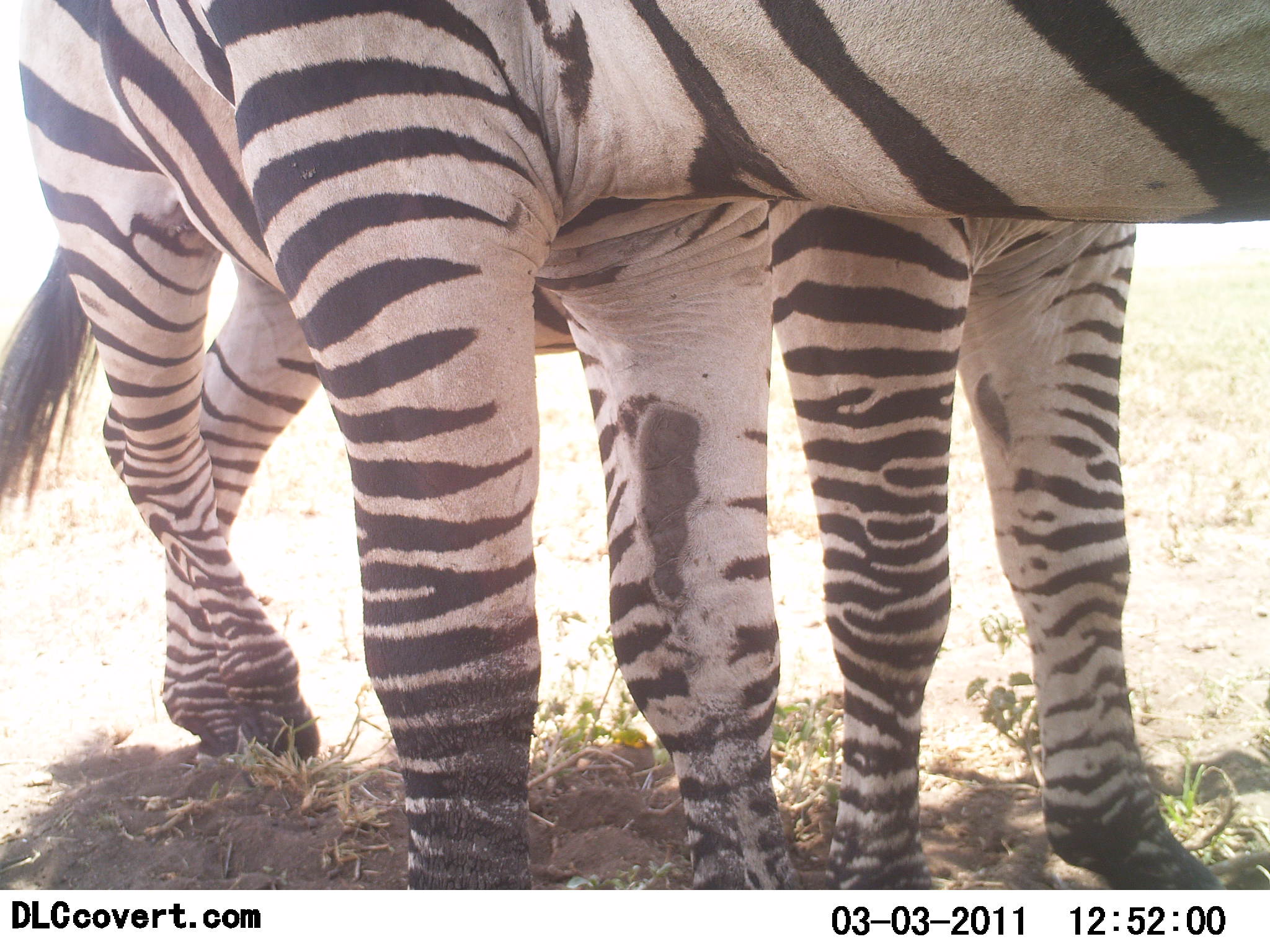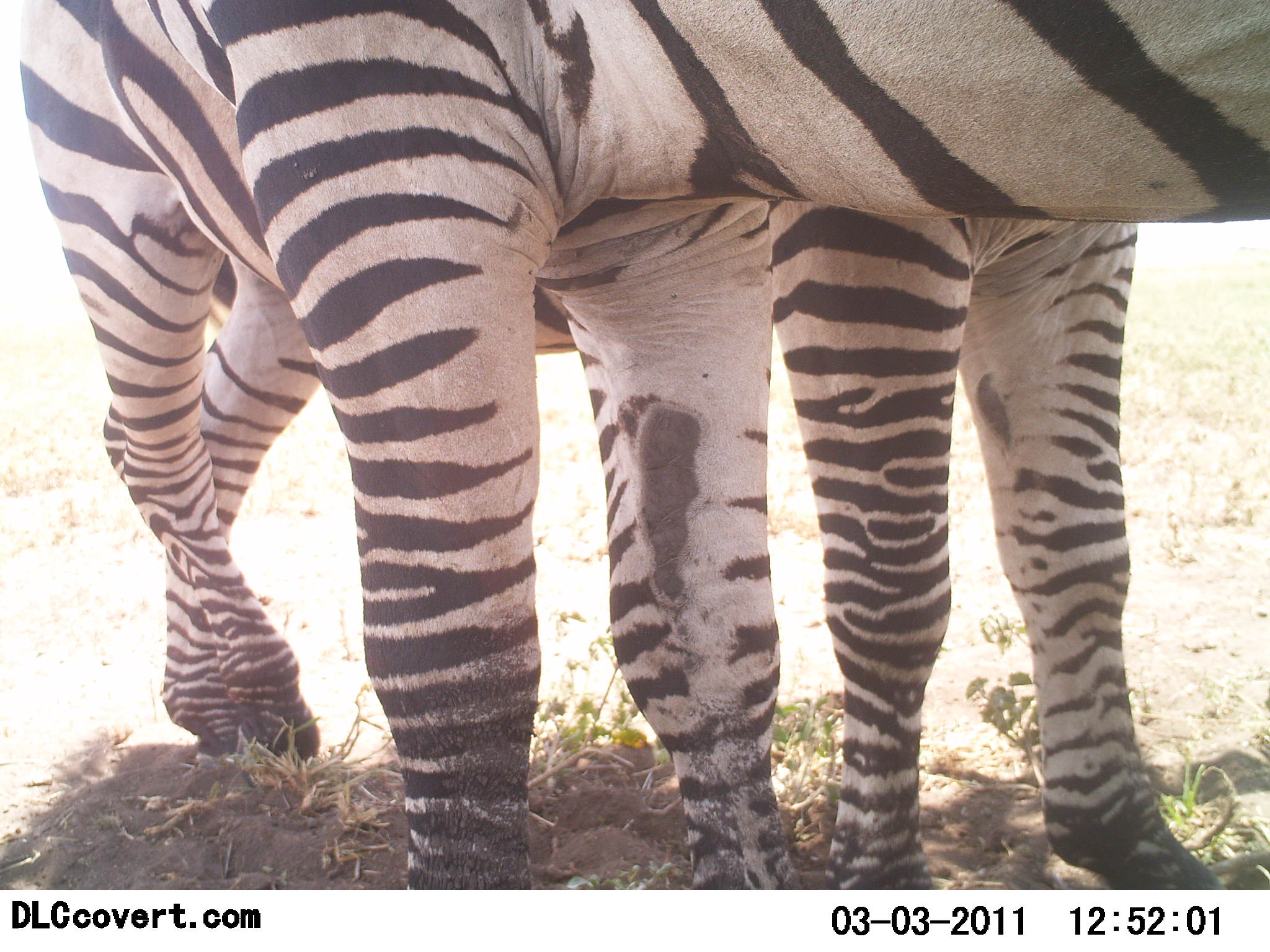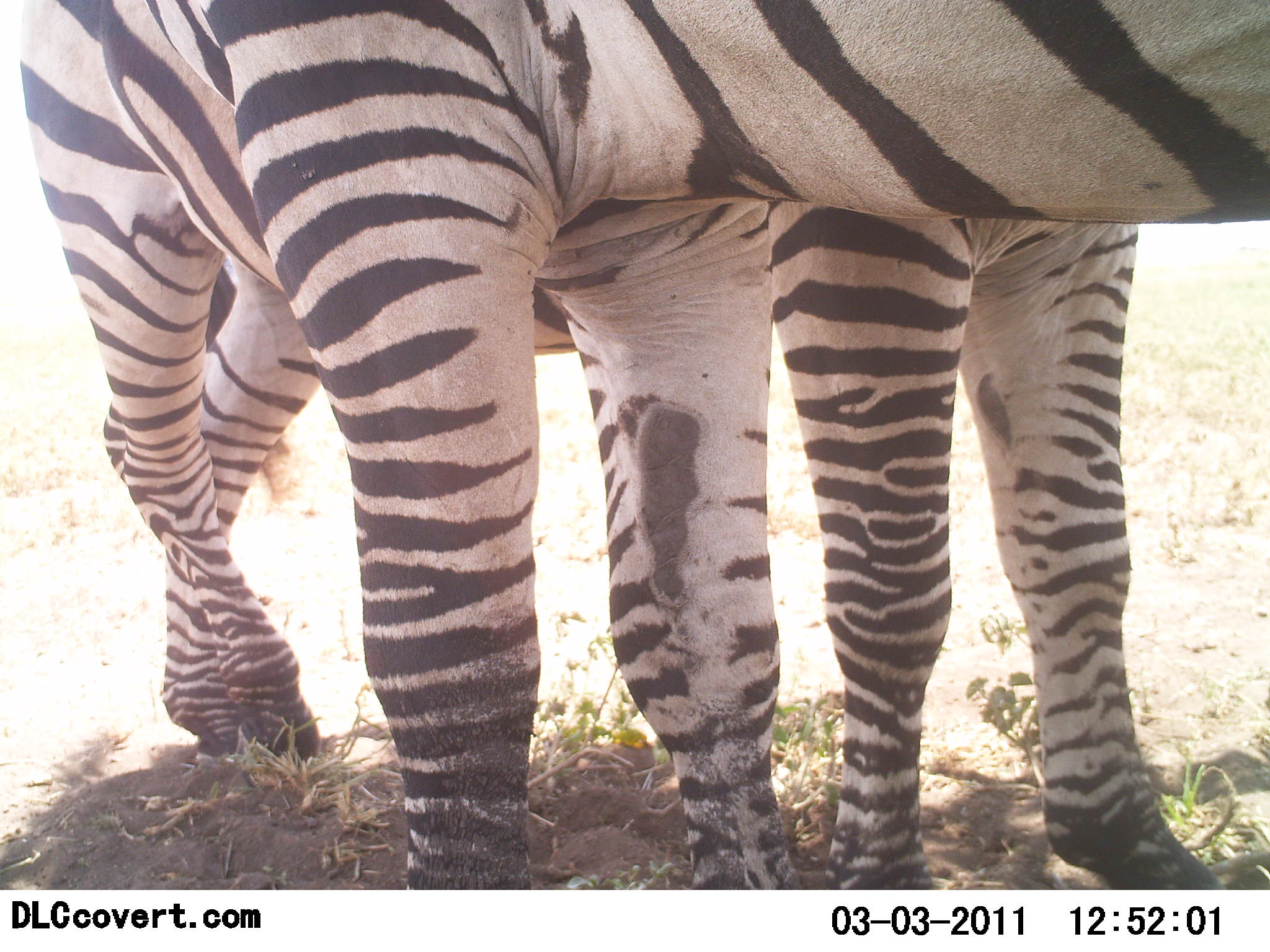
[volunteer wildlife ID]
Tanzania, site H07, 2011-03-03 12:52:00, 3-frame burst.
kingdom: Animalia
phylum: Chordata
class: Mammalia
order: Perissodactyla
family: Equidae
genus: Equus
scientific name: Equus quagga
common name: plains zebra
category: zebra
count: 2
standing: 83%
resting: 0%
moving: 8%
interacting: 25%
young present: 0%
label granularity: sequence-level